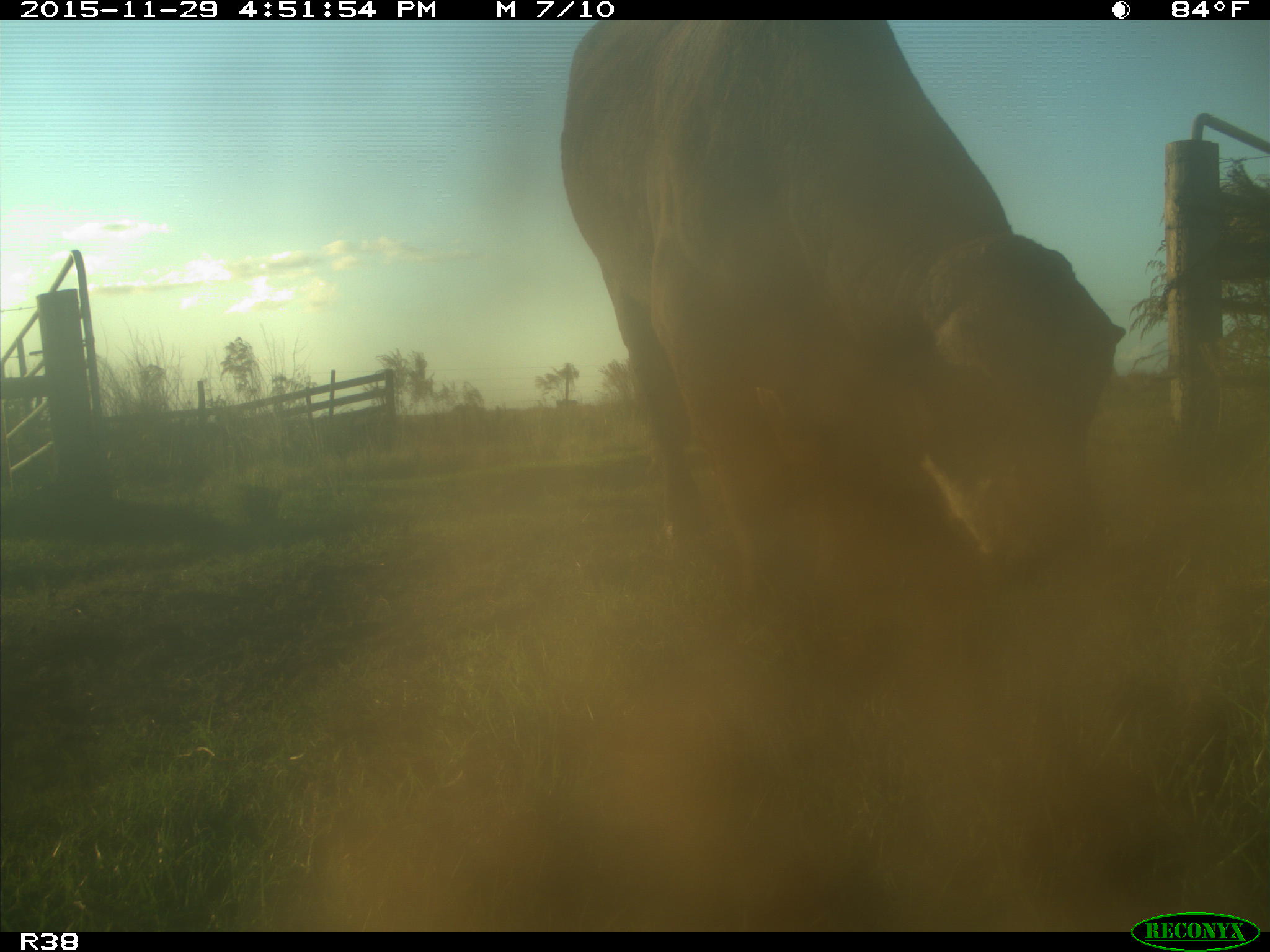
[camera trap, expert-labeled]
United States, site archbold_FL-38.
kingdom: Animalia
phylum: Chordata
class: Mammalia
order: Artiodactyla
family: Bovidae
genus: Bos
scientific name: Bos taurus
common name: domestic cow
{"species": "Bos taurus (domestic cow)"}